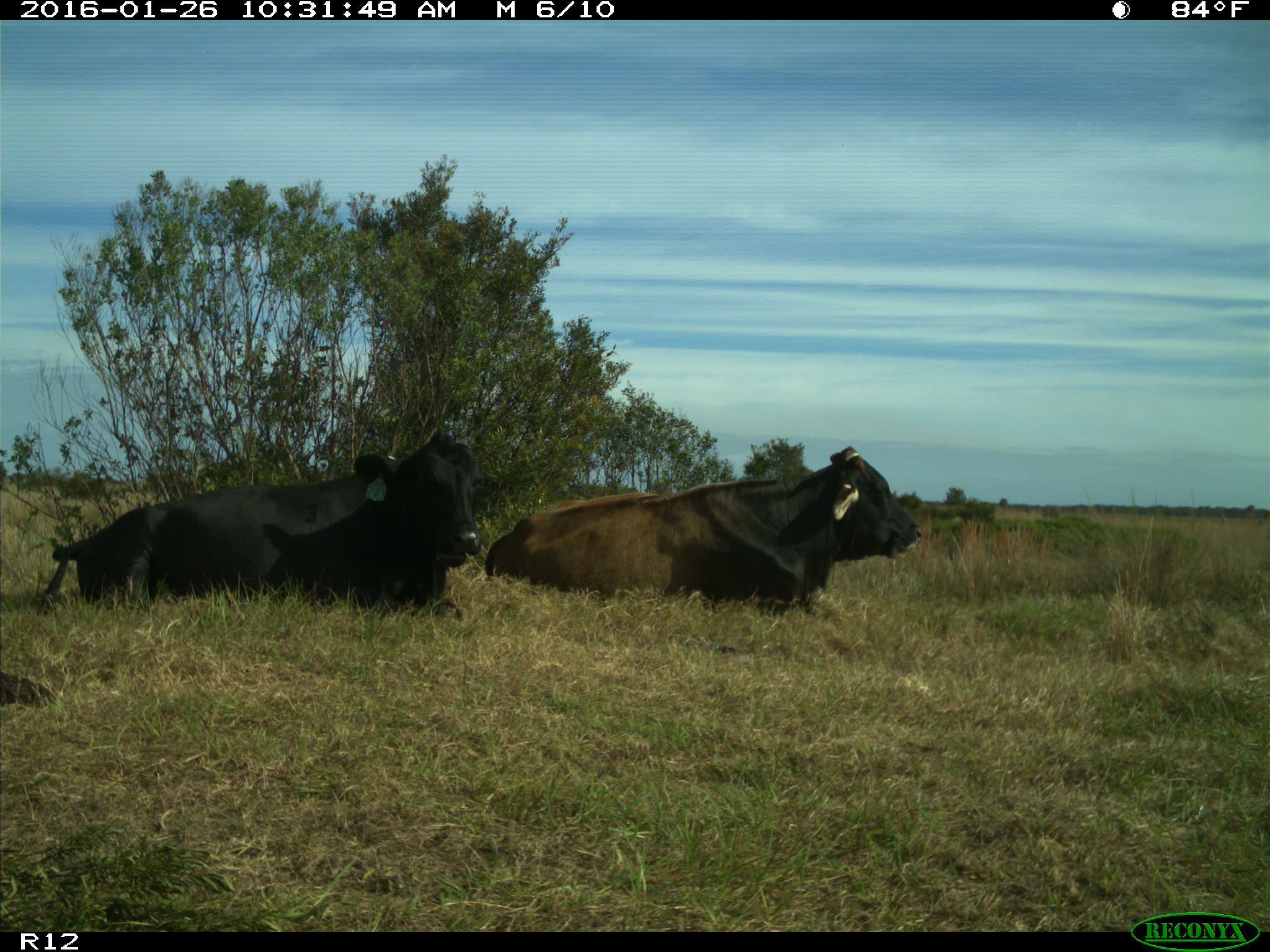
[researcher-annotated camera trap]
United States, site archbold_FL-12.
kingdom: Animalia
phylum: Chordata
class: Mammalia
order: Artiodactyla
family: Bovidae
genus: Bos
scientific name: Bos taurus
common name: domestic cow